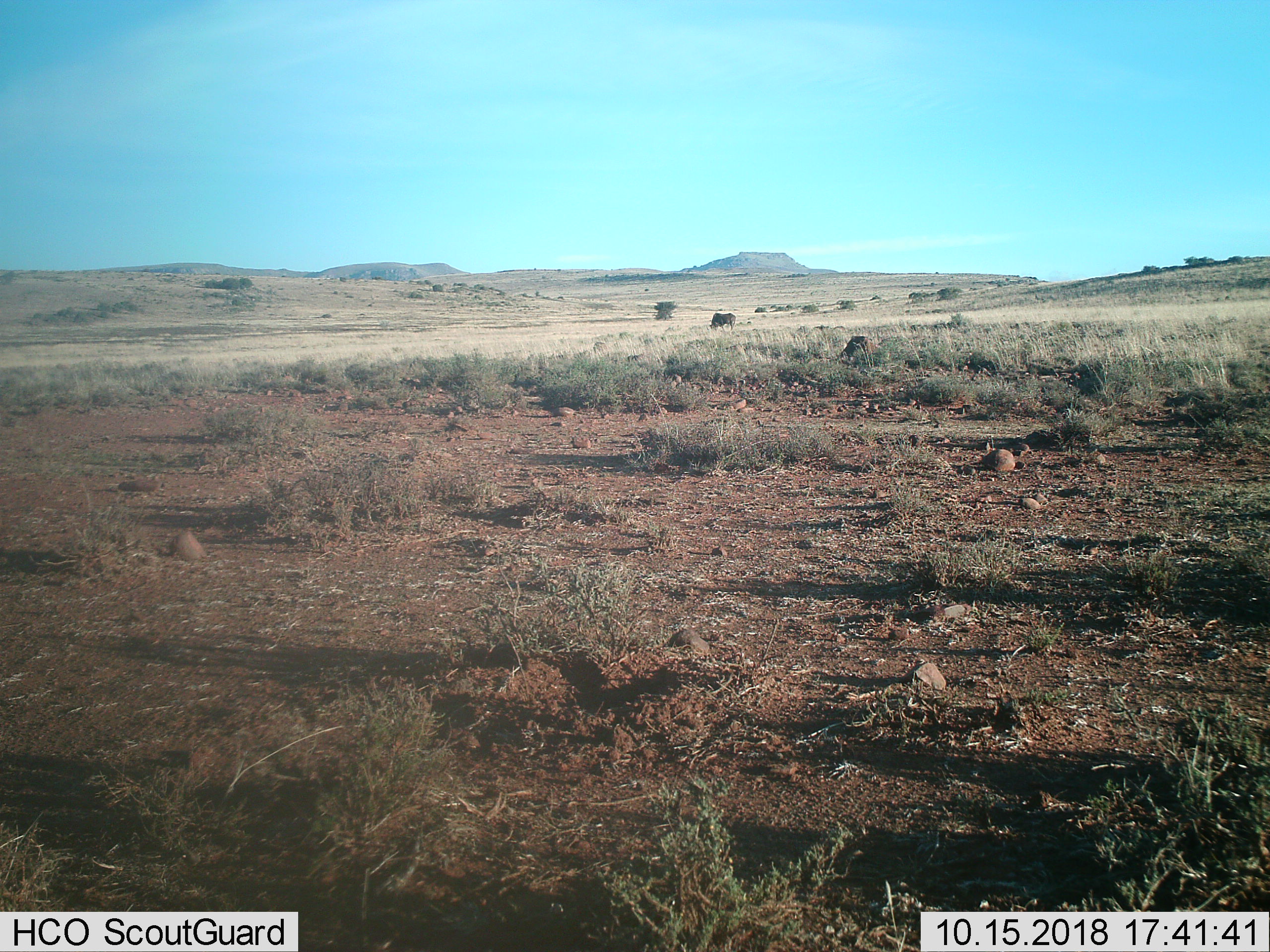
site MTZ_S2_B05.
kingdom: Animalia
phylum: Chordata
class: Mammalia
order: Artiodactyla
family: Bovidae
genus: Connochaetes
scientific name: Connochaetes gnou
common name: black wildebeest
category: wildebeestblack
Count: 1.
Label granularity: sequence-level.